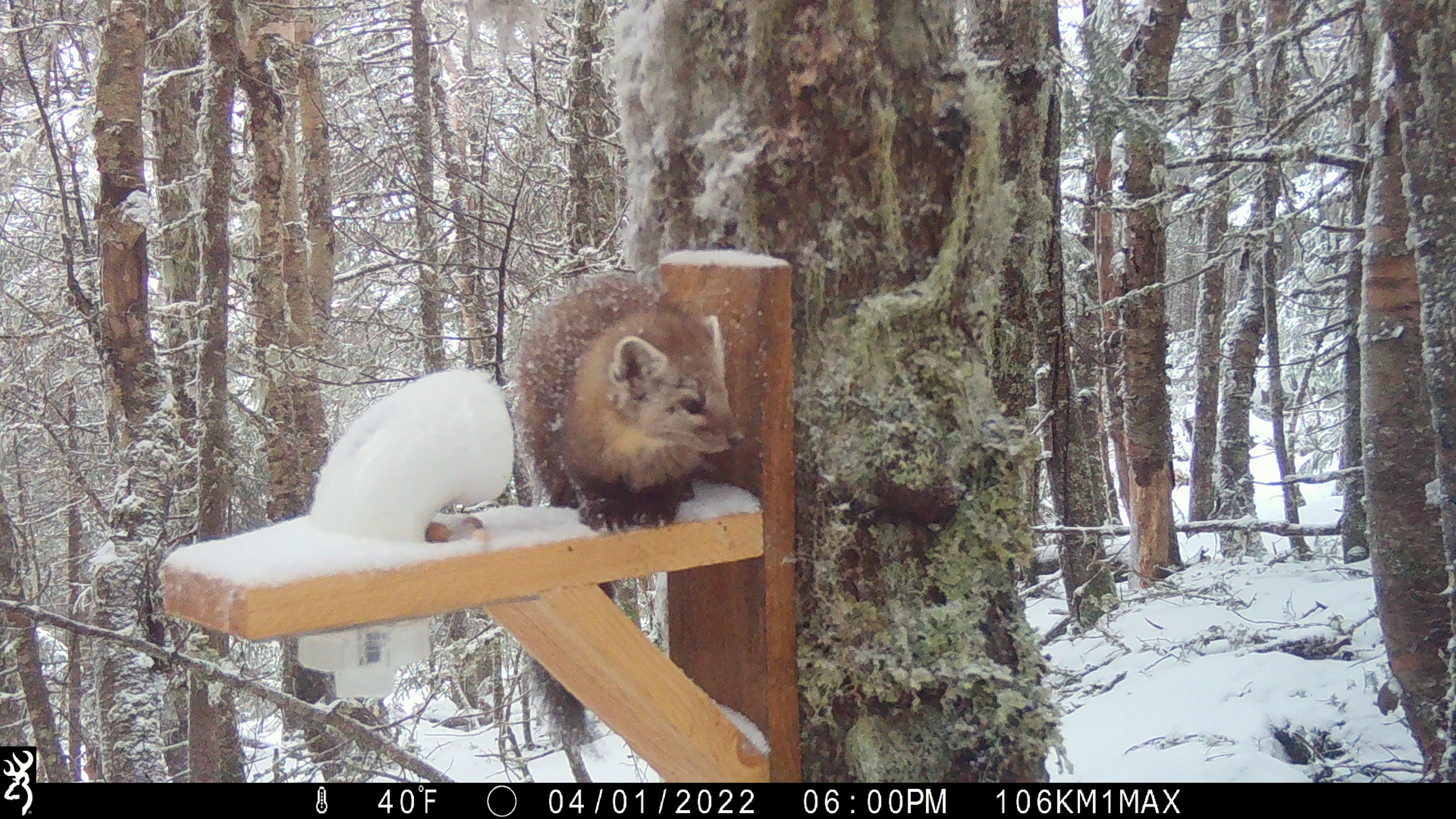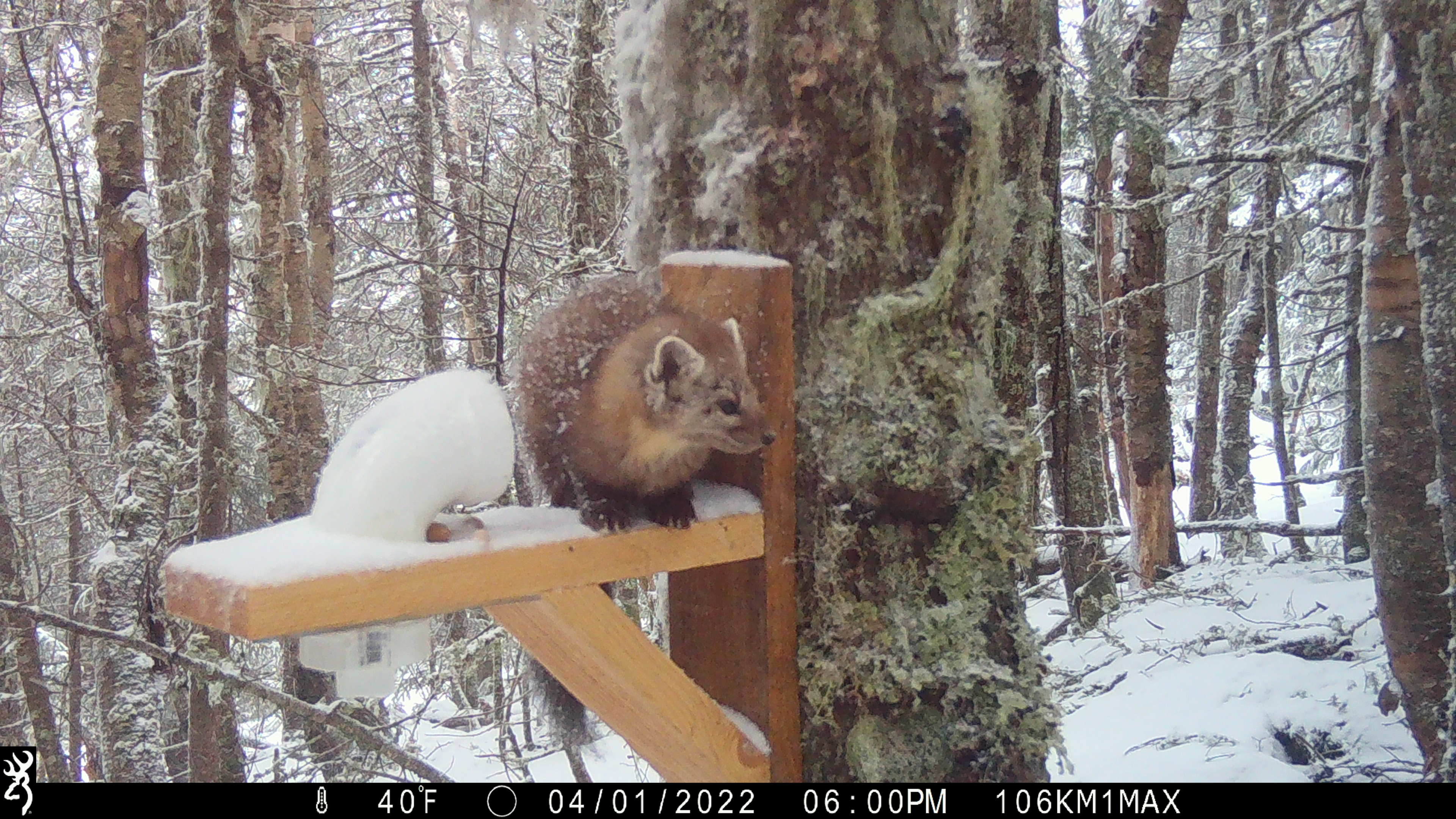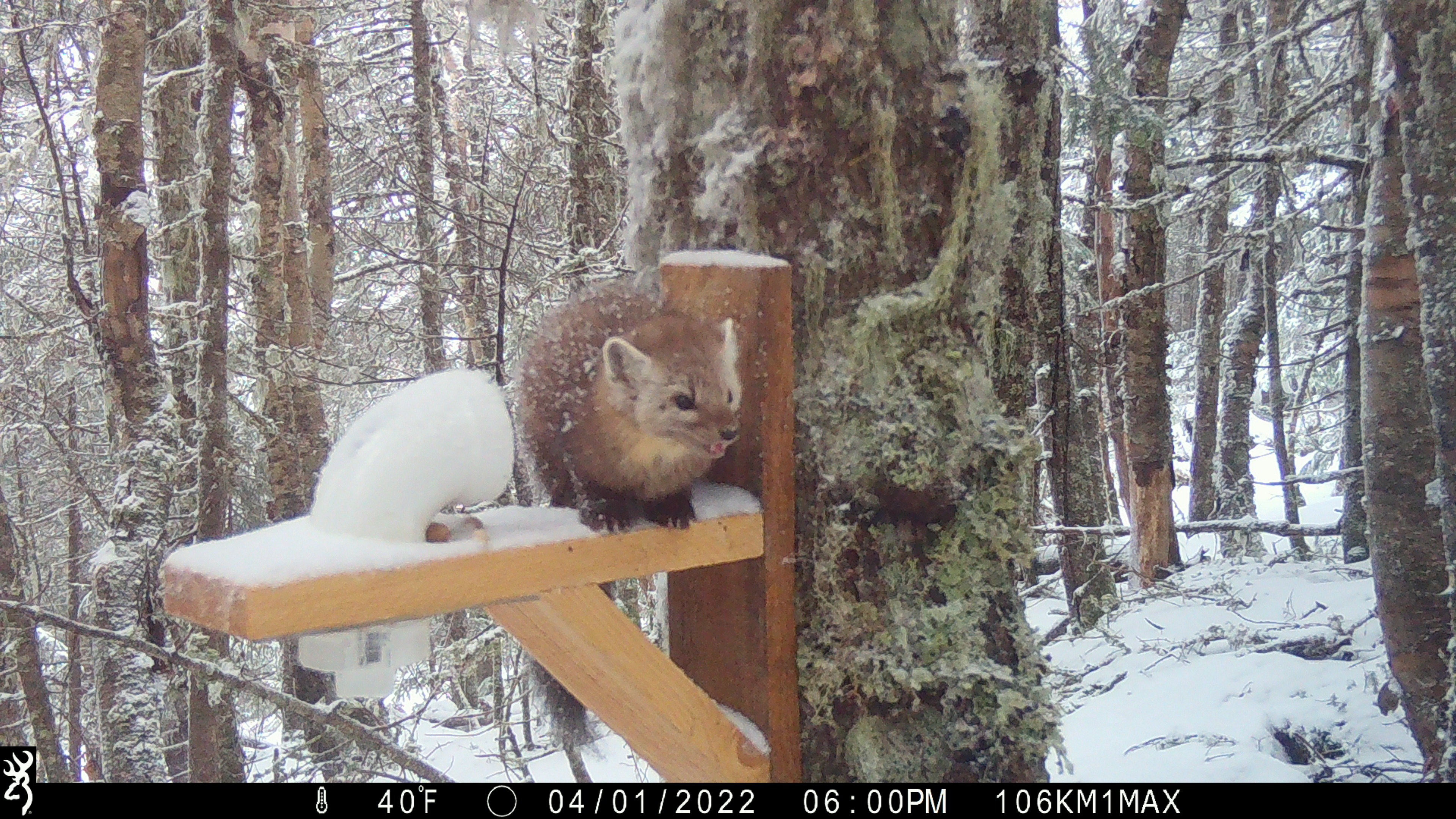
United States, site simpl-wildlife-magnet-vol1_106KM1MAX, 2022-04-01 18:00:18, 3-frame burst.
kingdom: Animalia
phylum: Chordata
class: Mammalia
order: Carnivora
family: Mustelidae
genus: Martes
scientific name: Martes americana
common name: american marten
American marten (Martes americana).